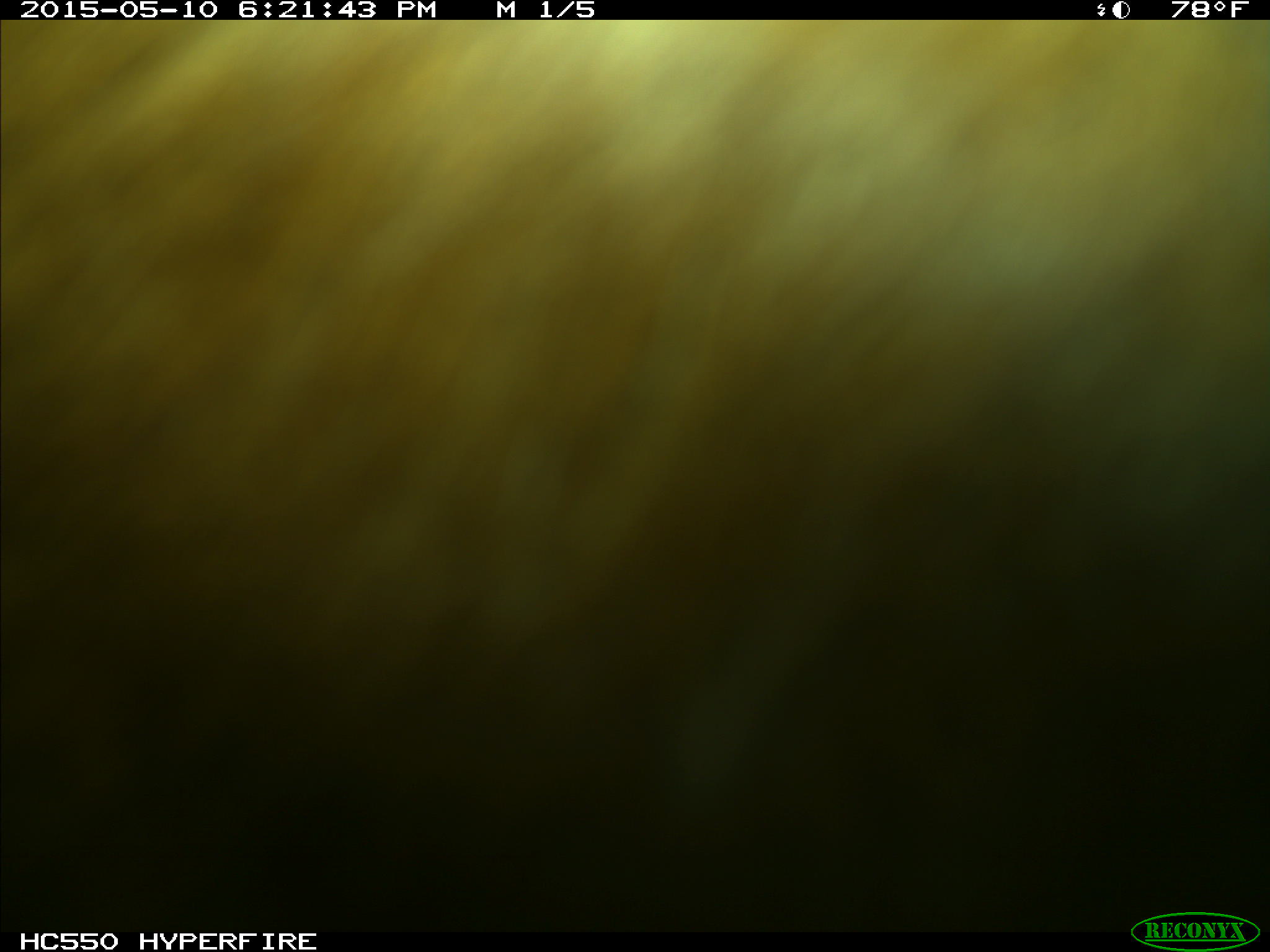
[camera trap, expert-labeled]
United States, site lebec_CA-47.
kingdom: Animalia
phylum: Chordata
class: Mammalia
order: Artiodactyla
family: Bovidae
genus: Bos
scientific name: Bos taurus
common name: domestic cow